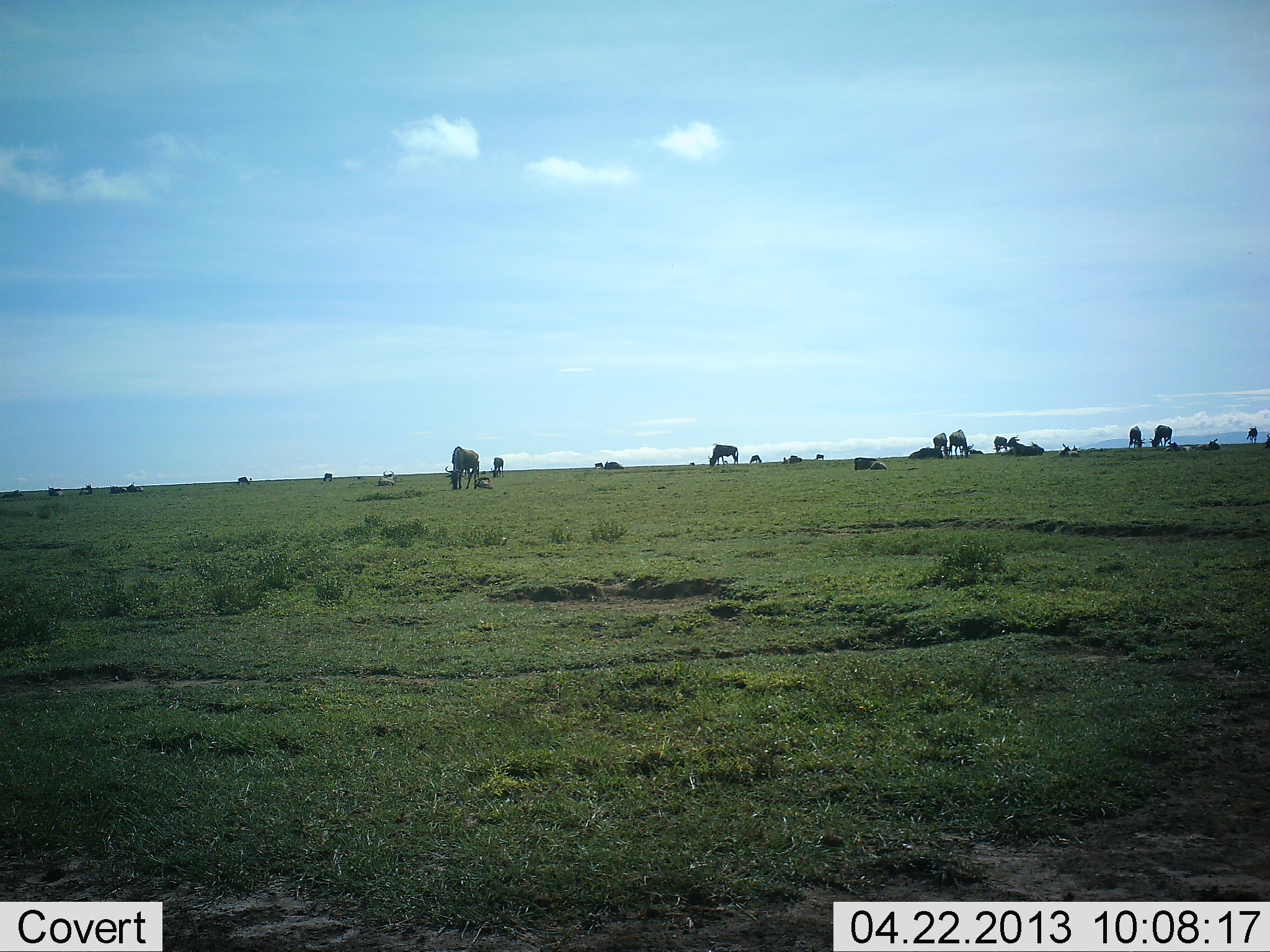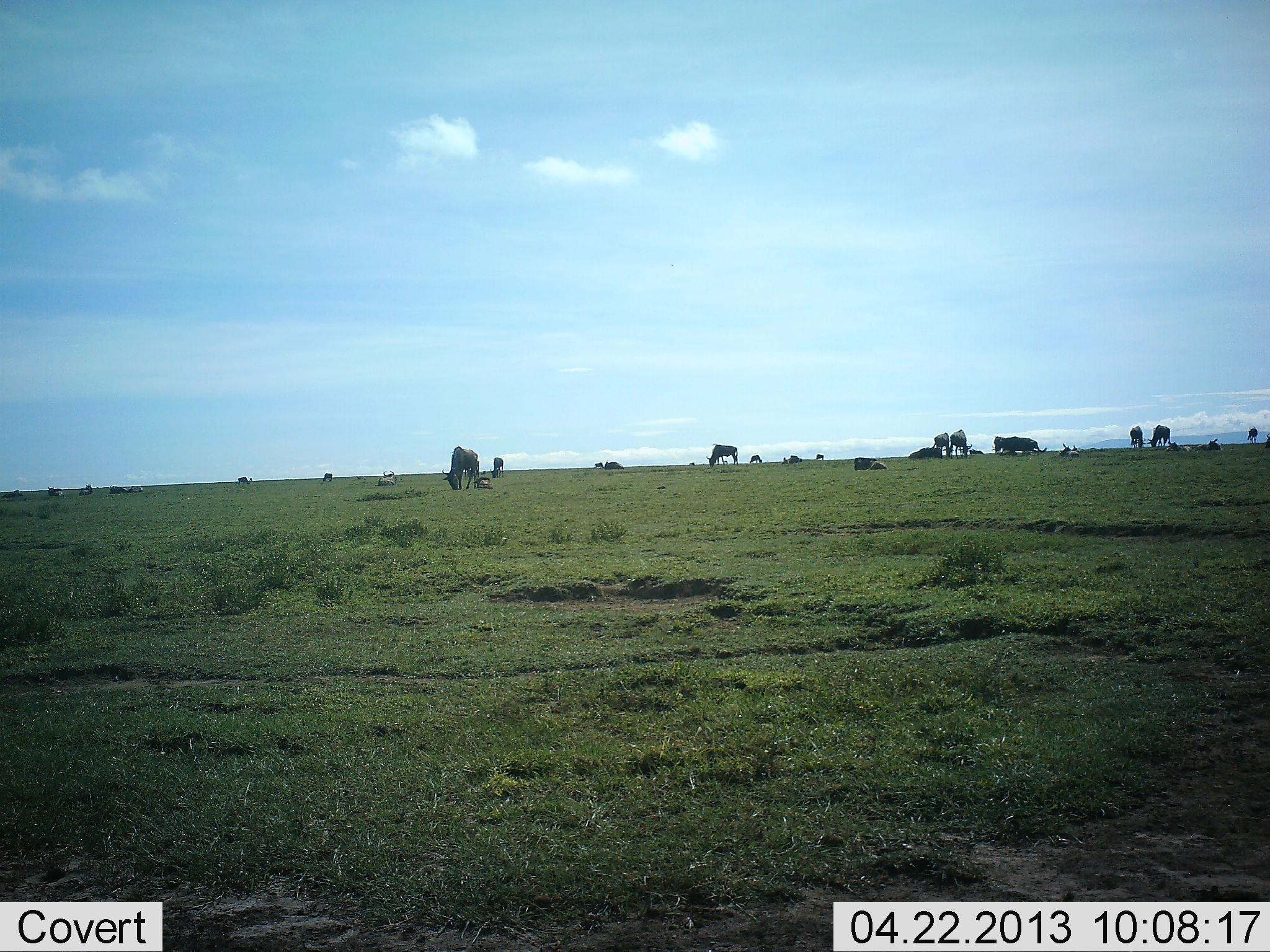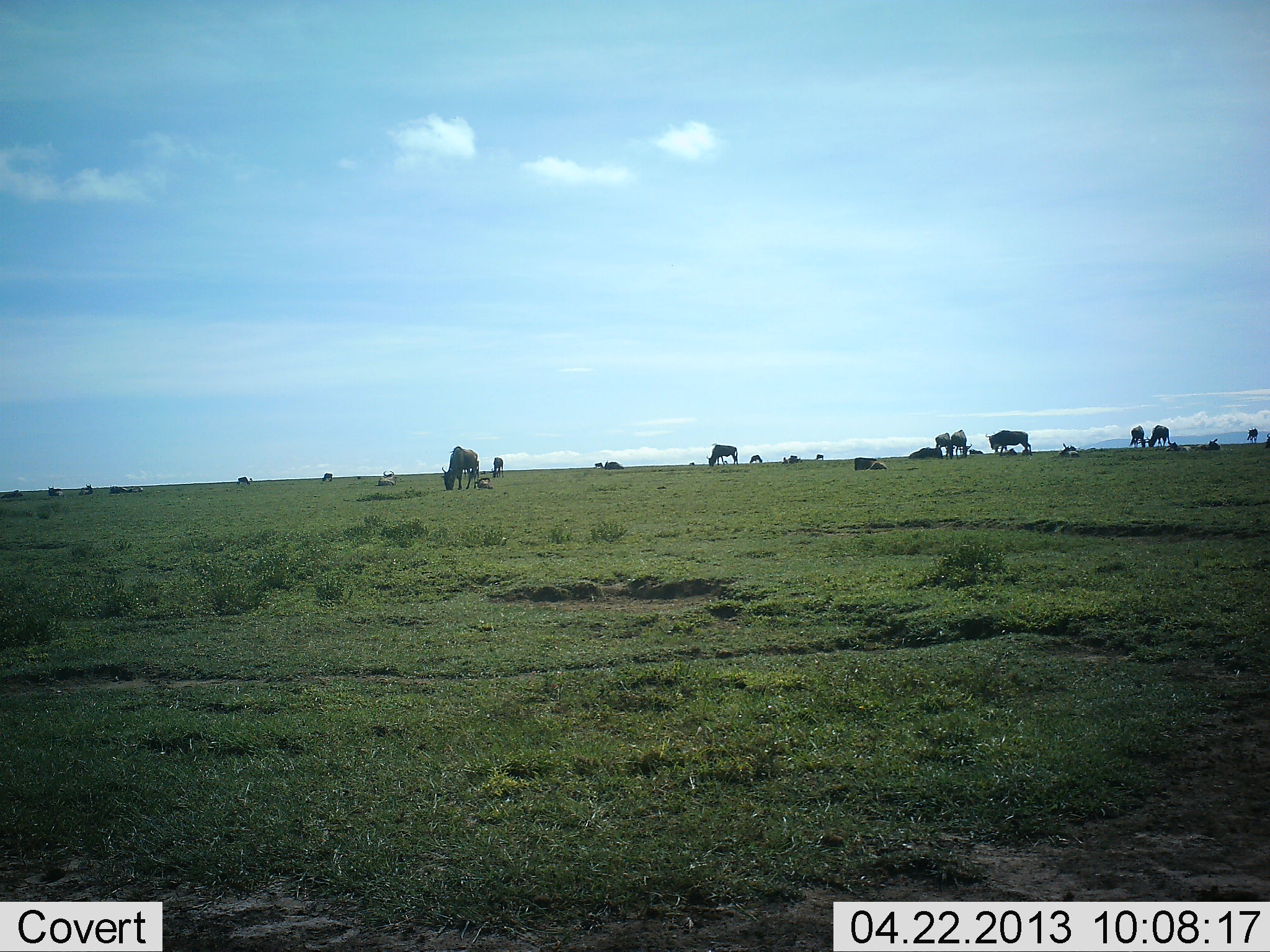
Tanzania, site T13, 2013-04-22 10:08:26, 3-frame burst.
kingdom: Animalia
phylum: Chordata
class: Mammalia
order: Artiodactyla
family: Bovidae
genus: Connochaetes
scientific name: Connochaetes taurinus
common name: blue wildebeest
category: wildebeest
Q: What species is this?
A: Wildebeest (blue wildebeest) (Connochaetes taurinus).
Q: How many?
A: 11-50.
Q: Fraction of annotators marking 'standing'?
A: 55%.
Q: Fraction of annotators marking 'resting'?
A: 68%.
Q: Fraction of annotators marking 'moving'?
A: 18%.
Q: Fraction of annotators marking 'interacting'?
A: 14%.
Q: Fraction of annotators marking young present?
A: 9%.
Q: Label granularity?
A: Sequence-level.